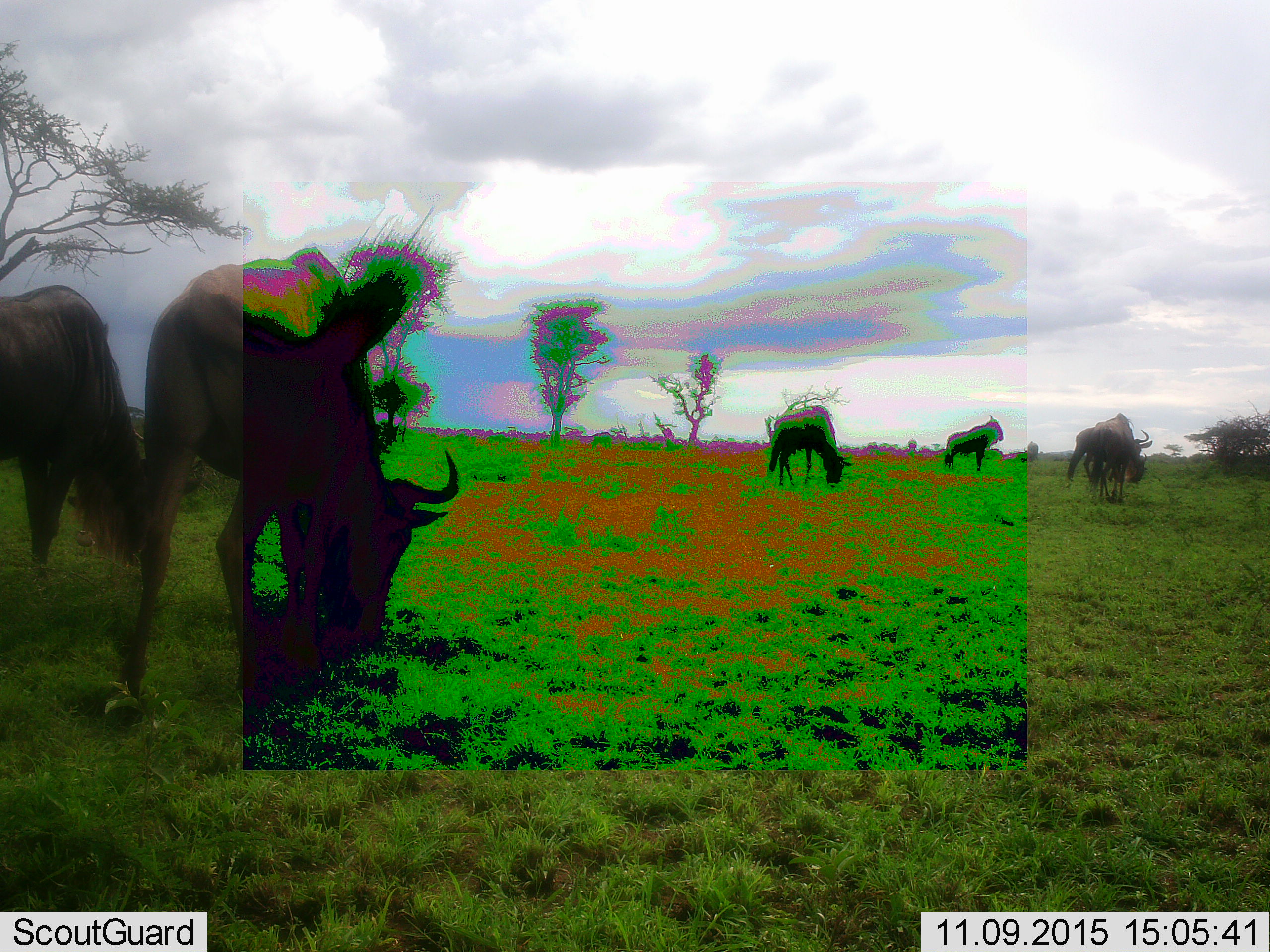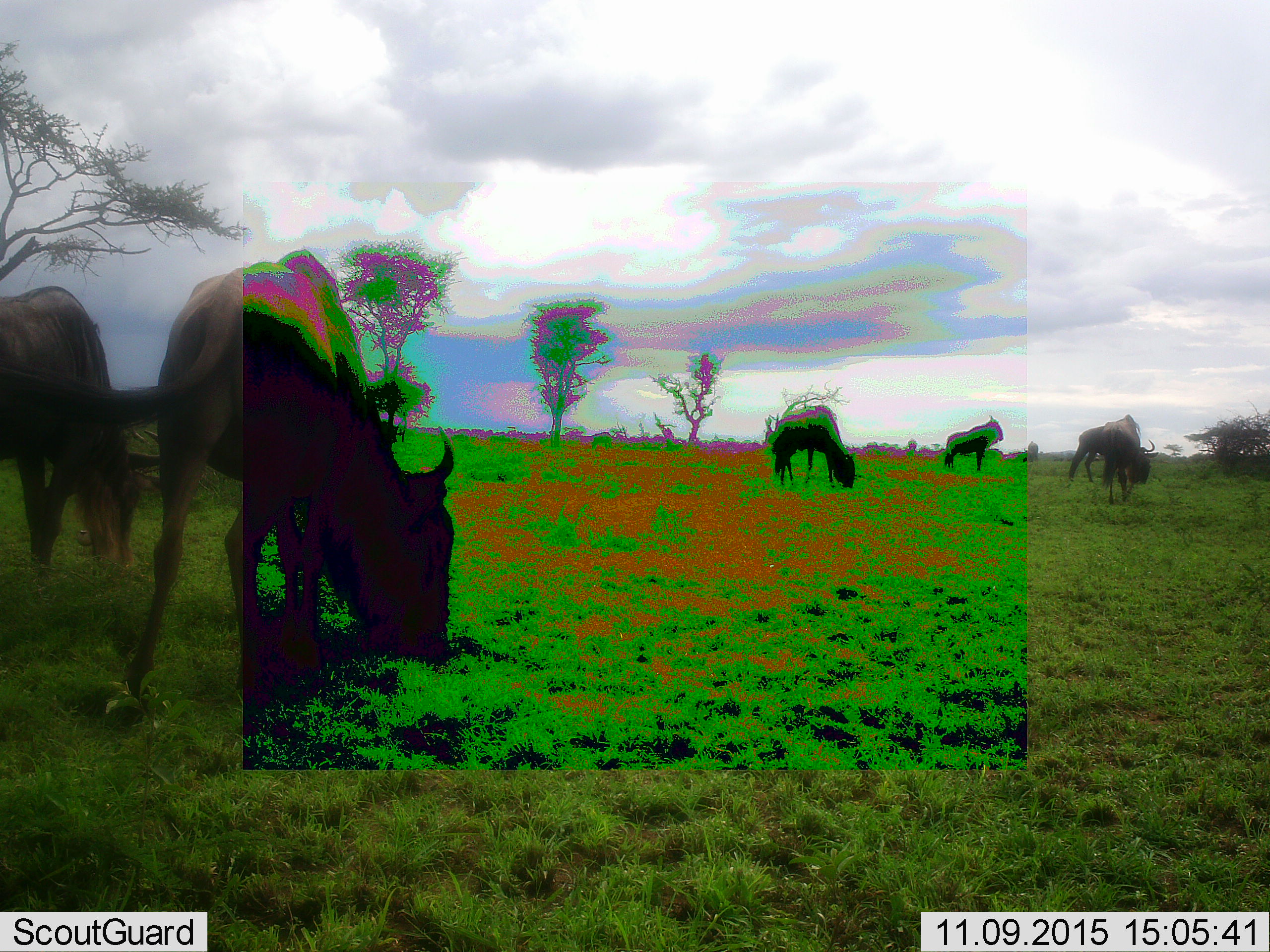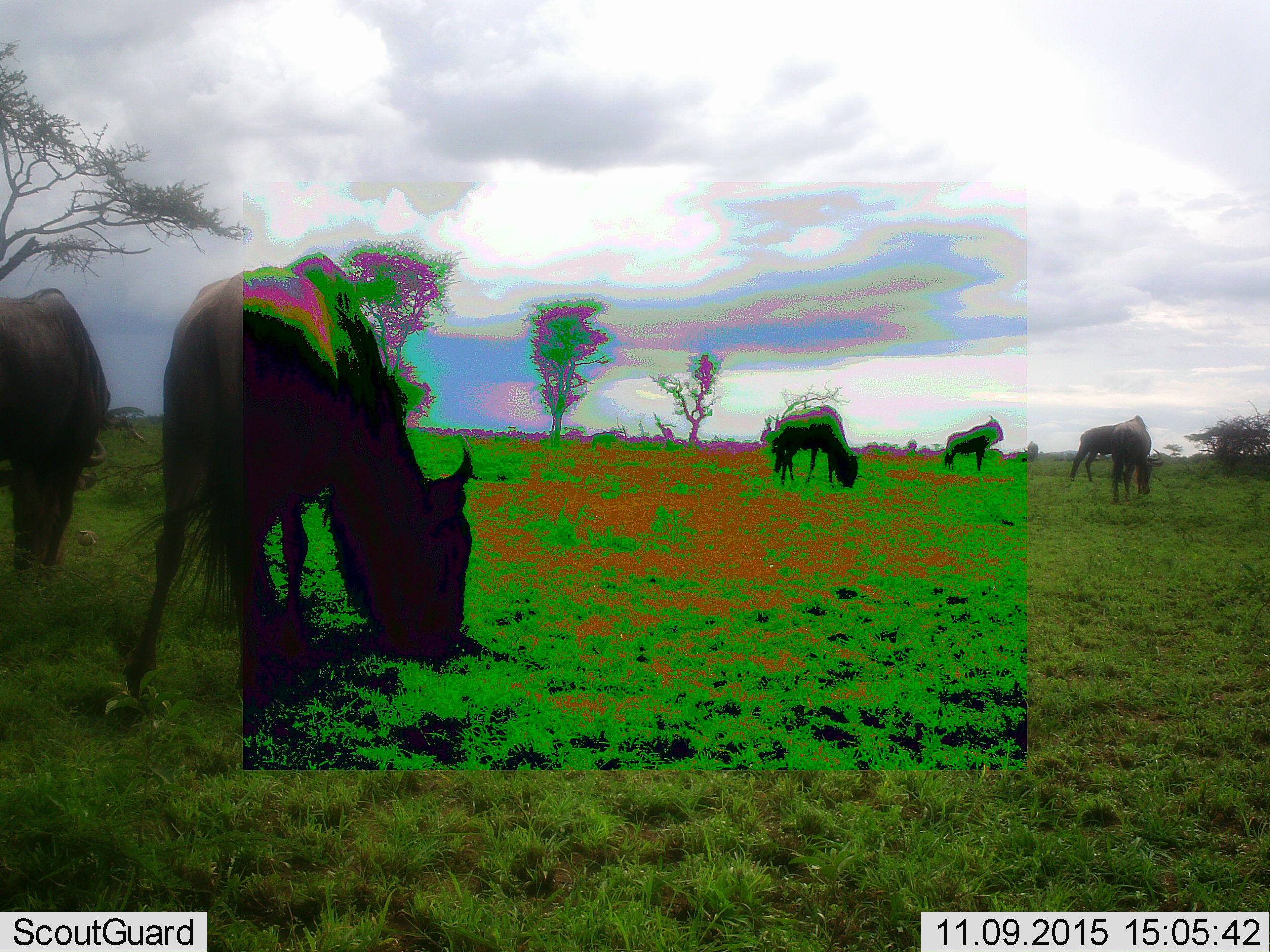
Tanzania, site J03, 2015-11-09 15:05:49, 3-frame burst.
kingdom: Animalia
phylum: Chordata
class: Mammalia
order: Artiodactyla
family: Bovidae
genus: Connochaetes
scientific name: Connochaetes taurinus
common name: blue wildebeest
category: wildebeest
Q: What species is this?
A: Wildebeest (blue wildebeest) (Connochaetes taurinus).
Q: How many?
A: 6.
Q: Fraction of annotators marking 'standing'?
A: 50%.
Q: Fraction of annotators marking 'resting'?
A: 0%.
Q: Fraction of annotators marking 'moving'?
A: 10%.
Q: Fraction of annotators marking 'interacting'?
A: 10%.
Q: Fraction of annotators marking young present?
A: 0%.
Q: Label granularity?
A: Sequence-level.